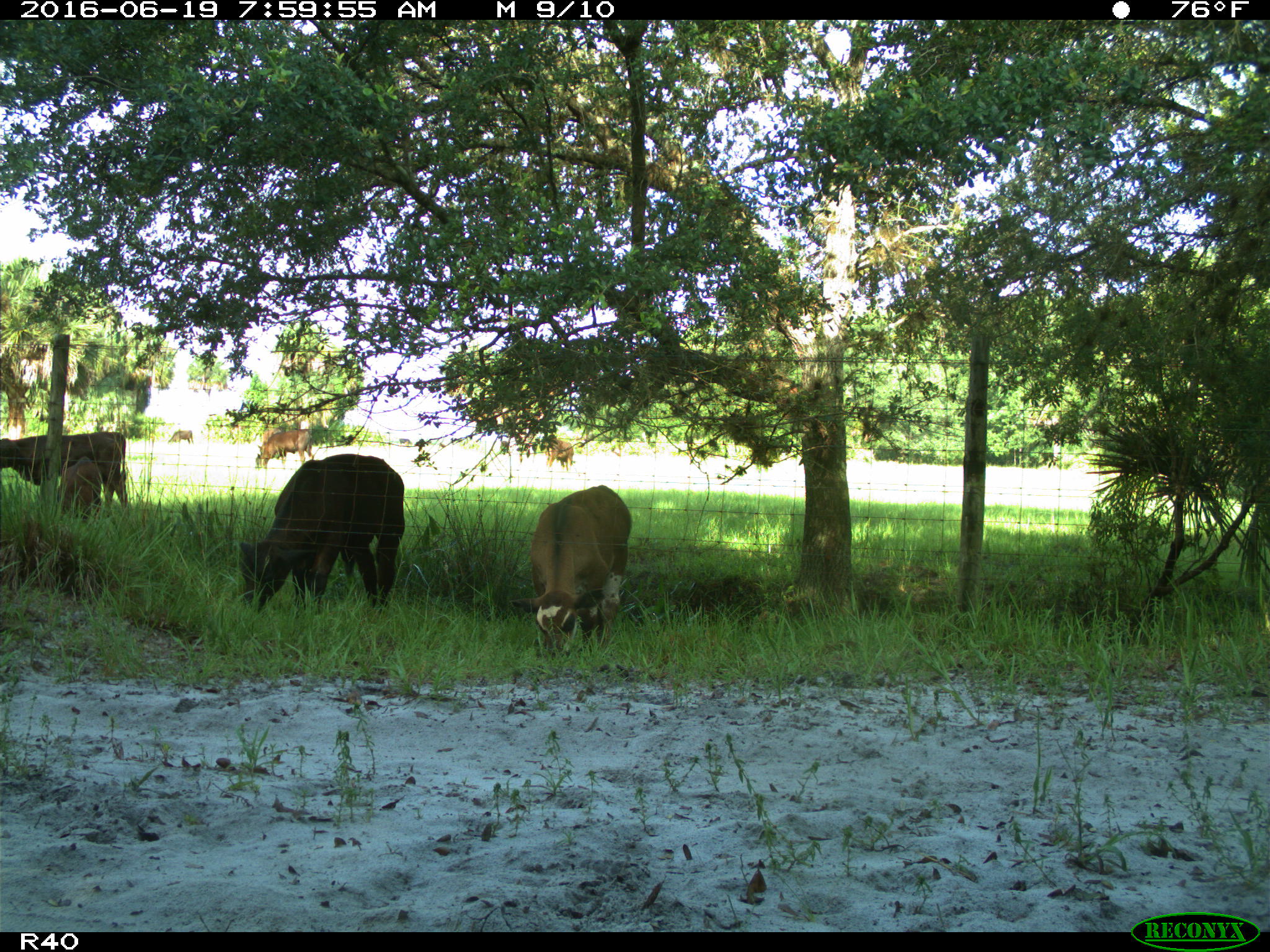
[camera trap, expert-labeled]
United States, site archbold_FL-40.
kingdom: Animalia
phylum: Chordata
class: Mammalia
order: Artiodactyla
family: Bovidae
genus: Bos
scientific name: Bos taurus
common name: domestic cow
Bos taurus (domestic cow).